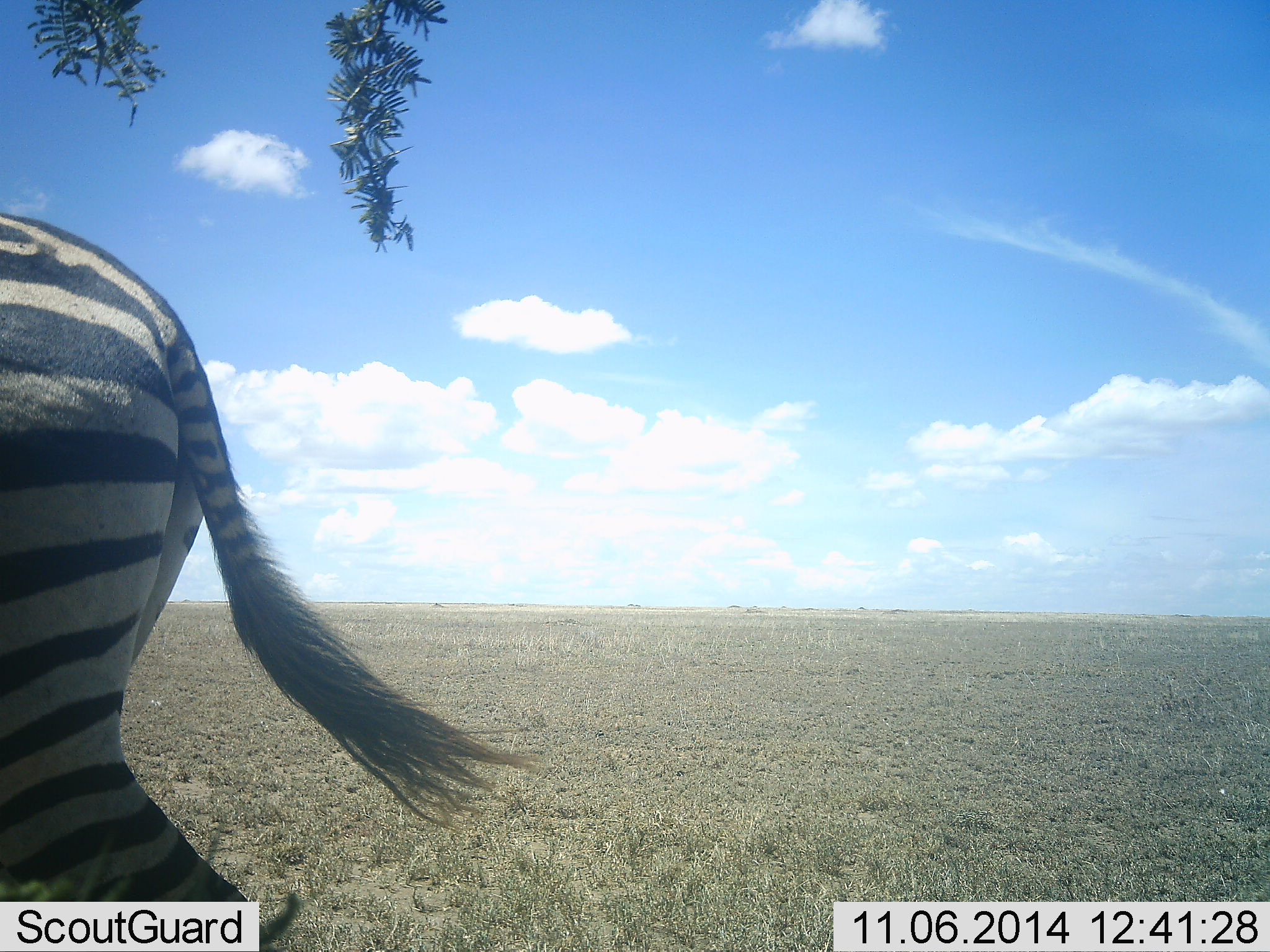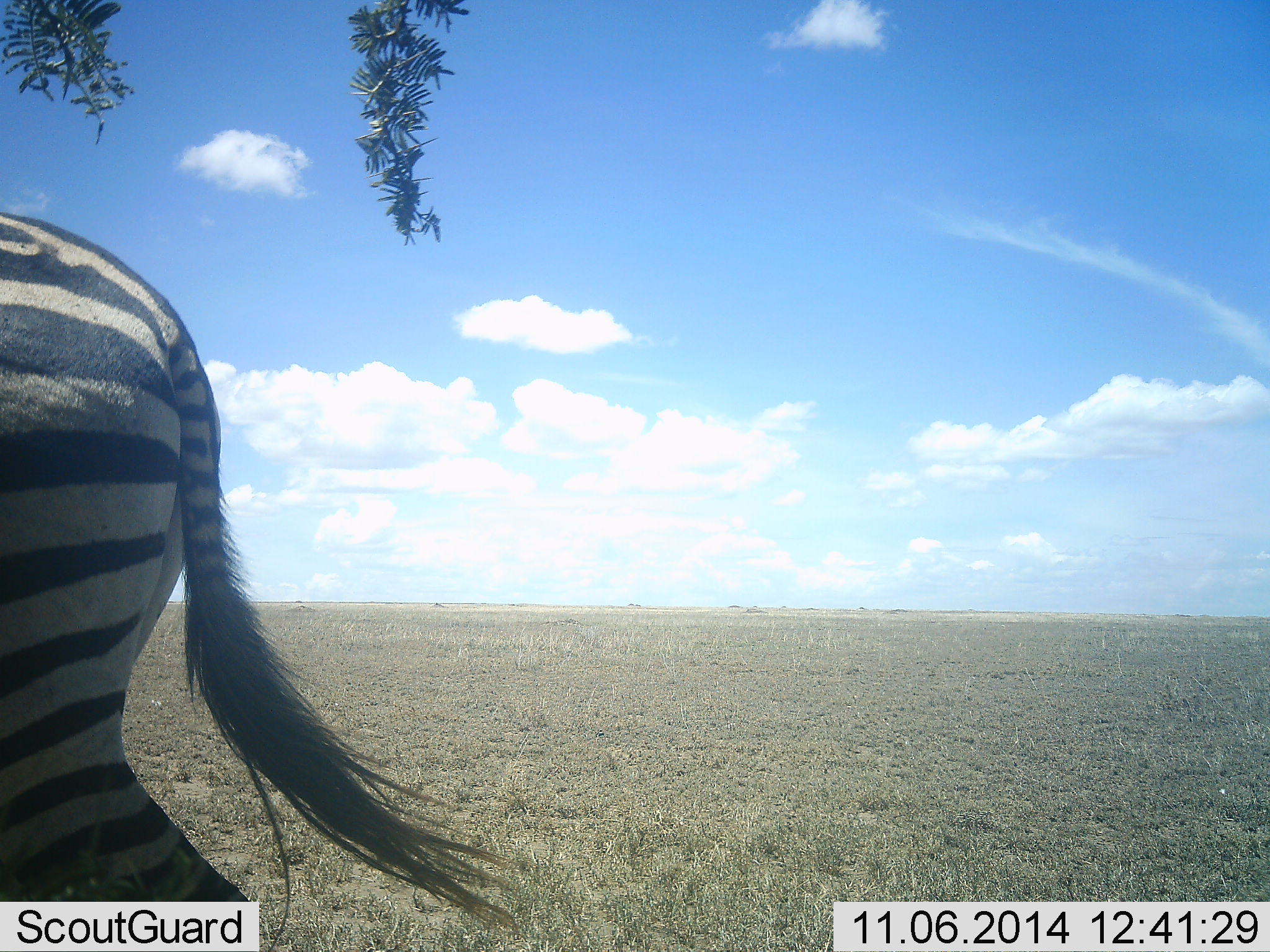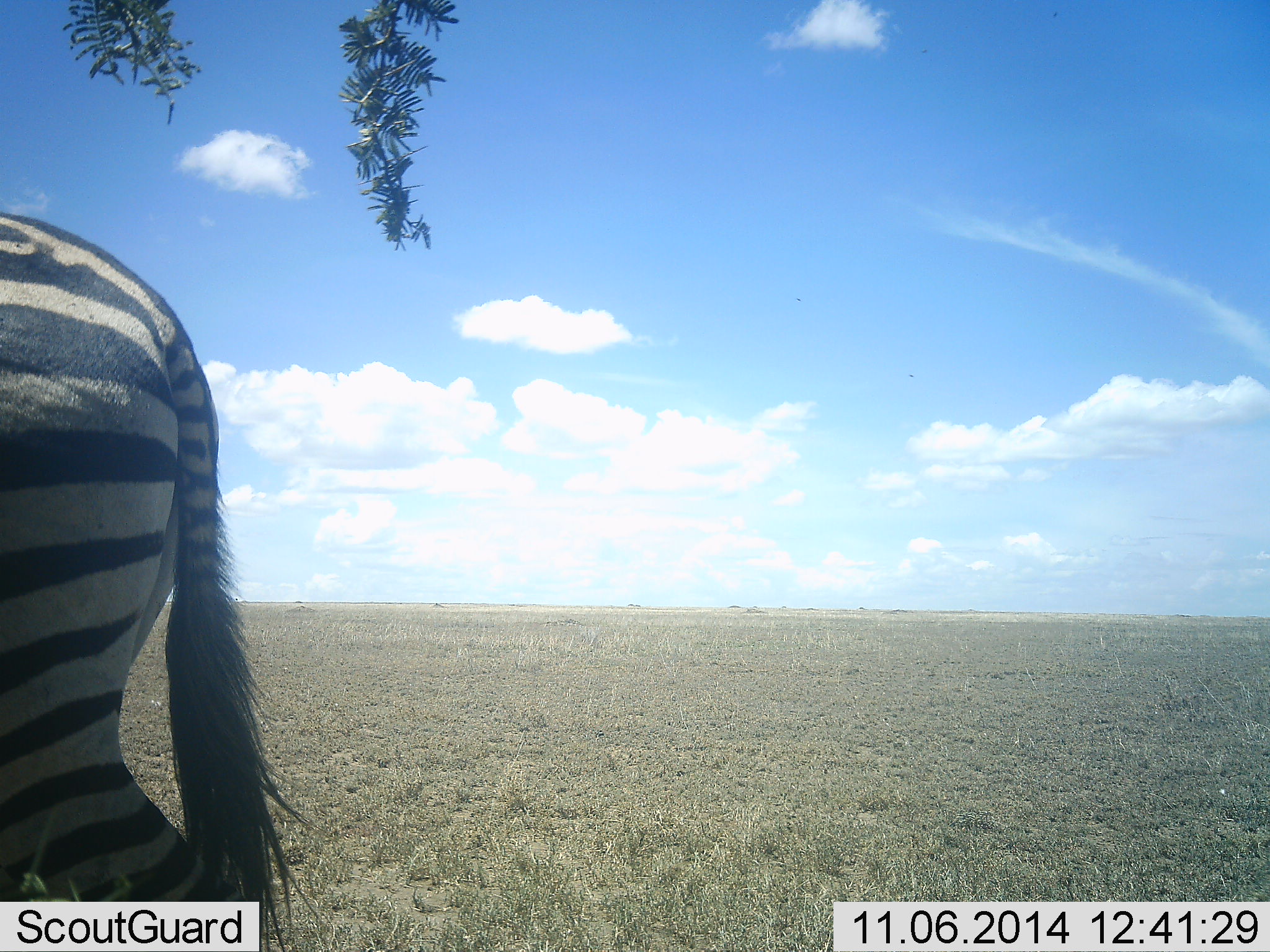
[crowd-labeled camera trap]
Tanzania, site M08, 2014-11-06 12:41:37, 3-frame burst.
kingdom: Animalia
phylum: Chordata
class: Mammalia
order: Perissodactyla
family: Equidae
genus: Equus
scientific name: Equus quagga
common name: plains zebra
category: zebra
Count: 1.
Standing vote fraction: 80%.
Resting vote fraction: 10%.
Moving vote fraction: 20%.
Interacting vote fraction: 0%.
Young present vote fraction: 0%.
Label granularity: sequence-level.